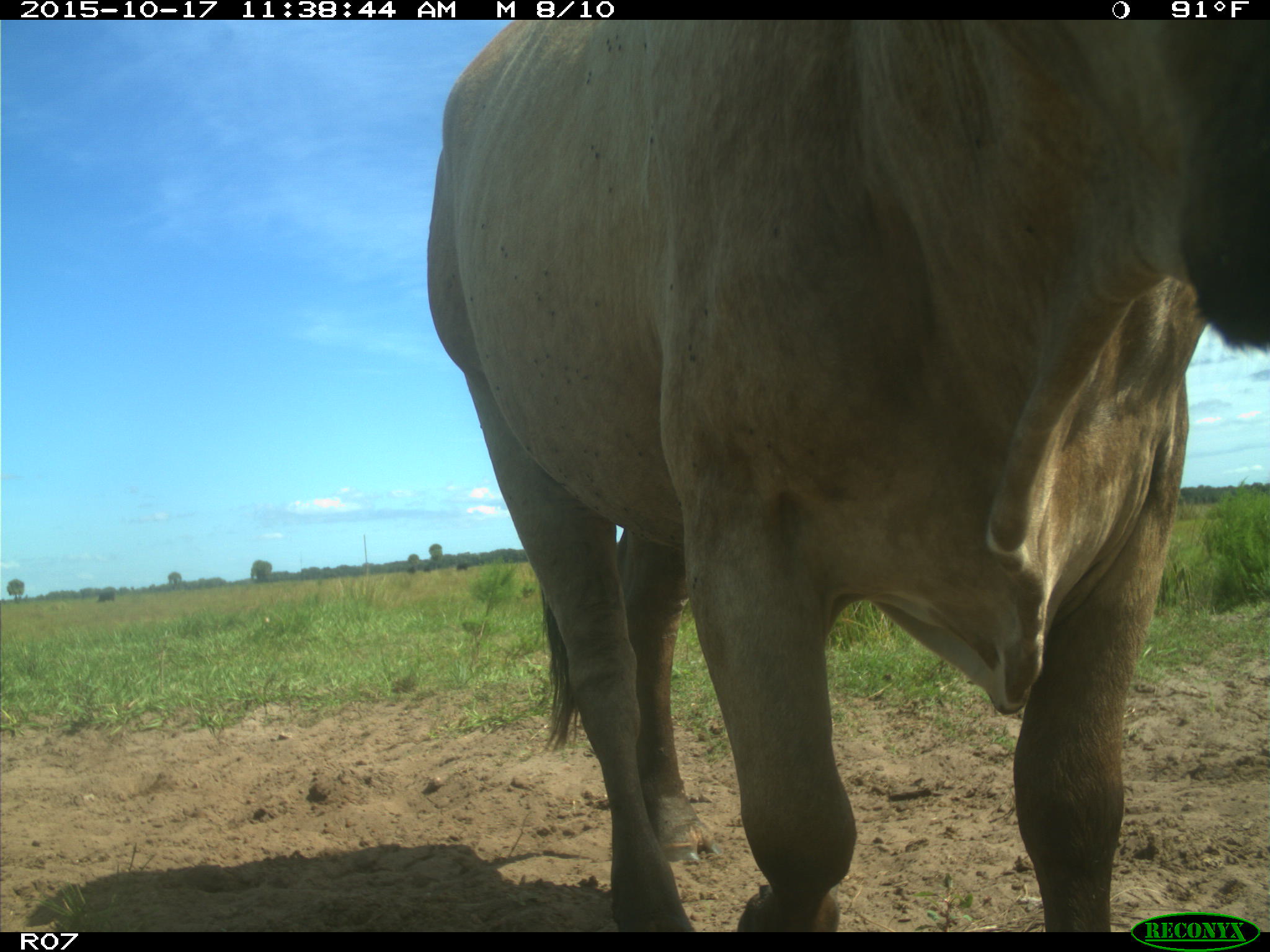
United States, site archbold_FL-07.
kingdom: Animalia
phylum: Chordata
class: Mammalia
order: Artiodactyla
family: Bovidae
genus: Bos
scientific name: Bos taurus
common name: domestic cow